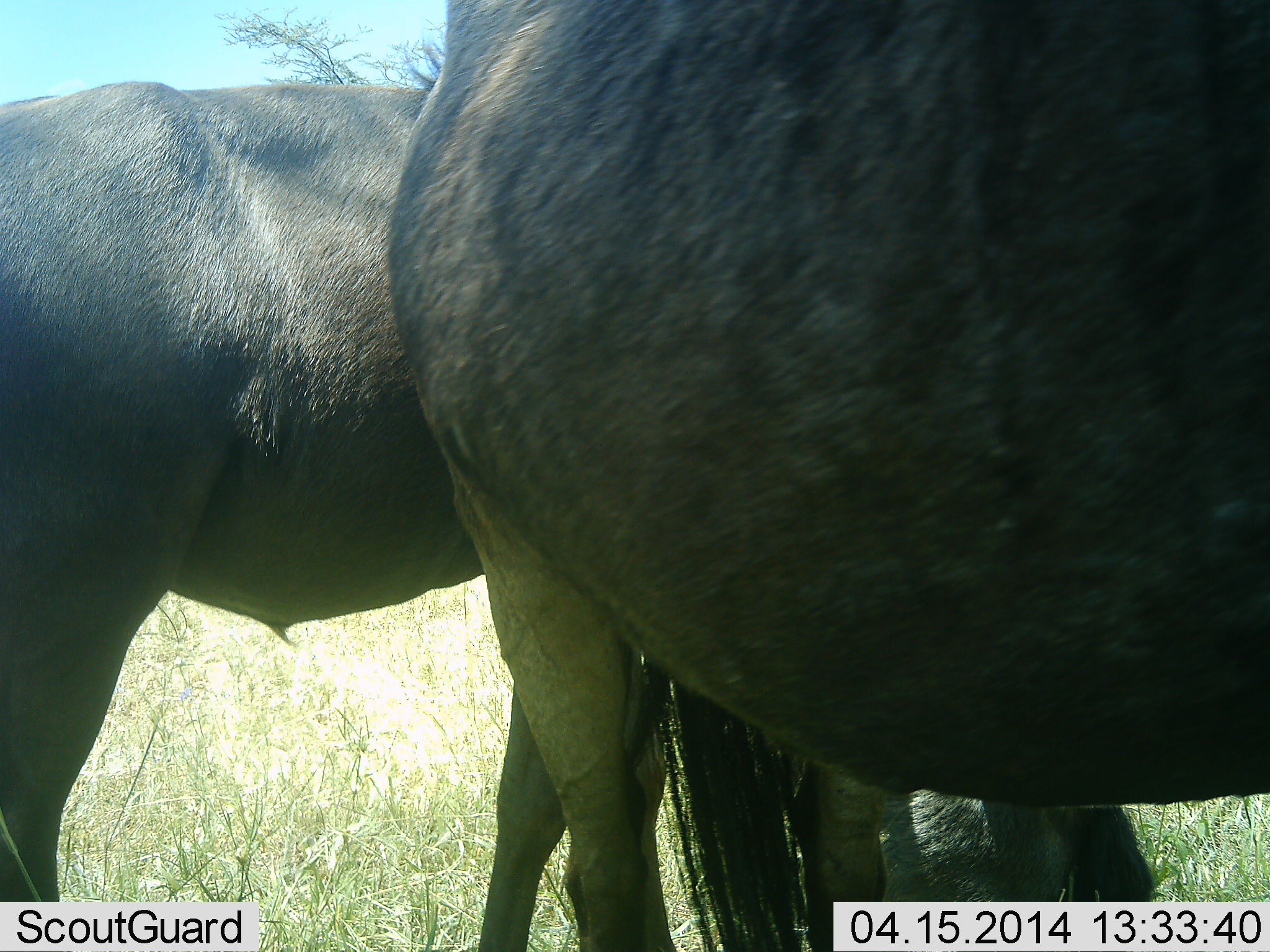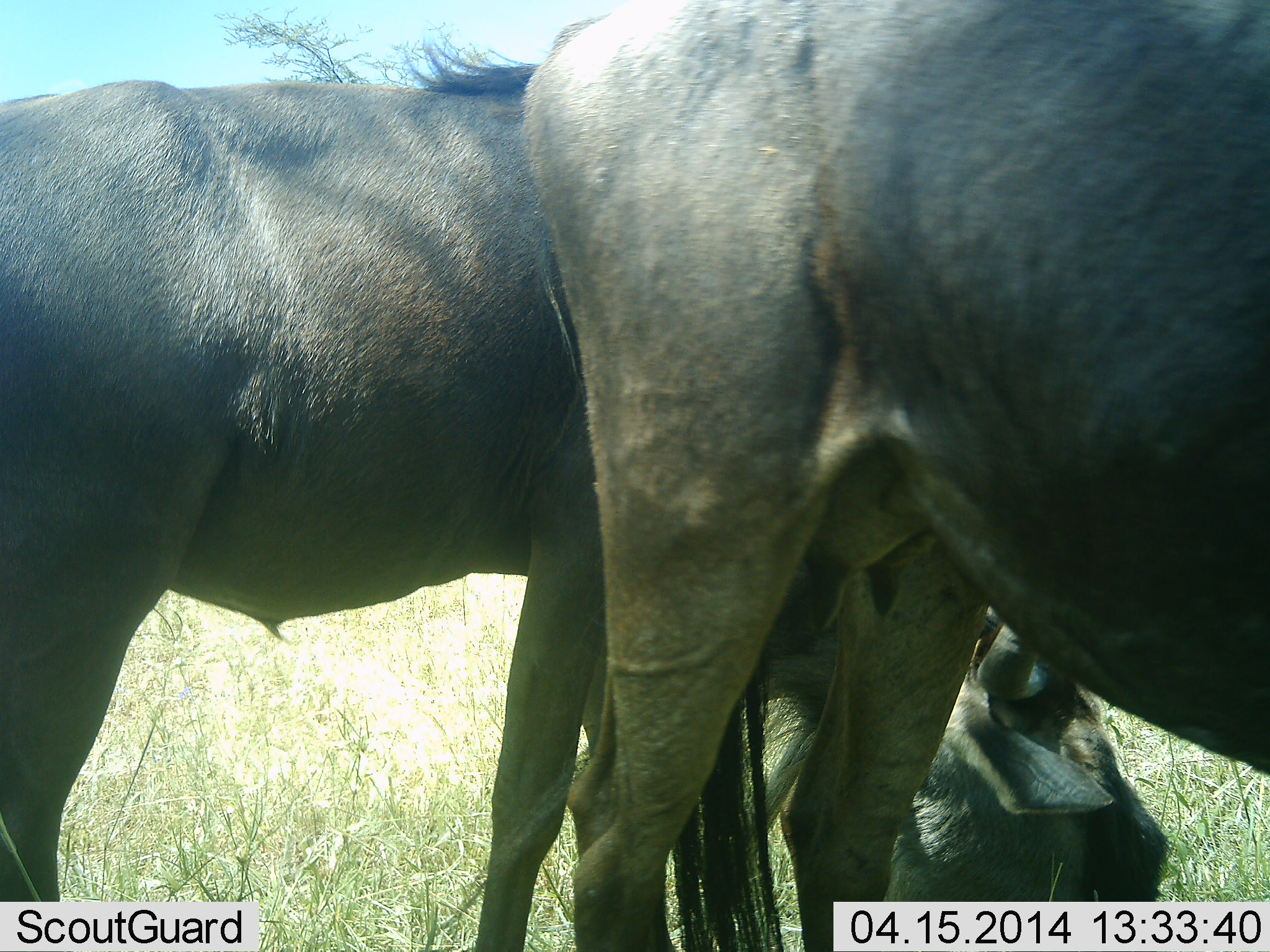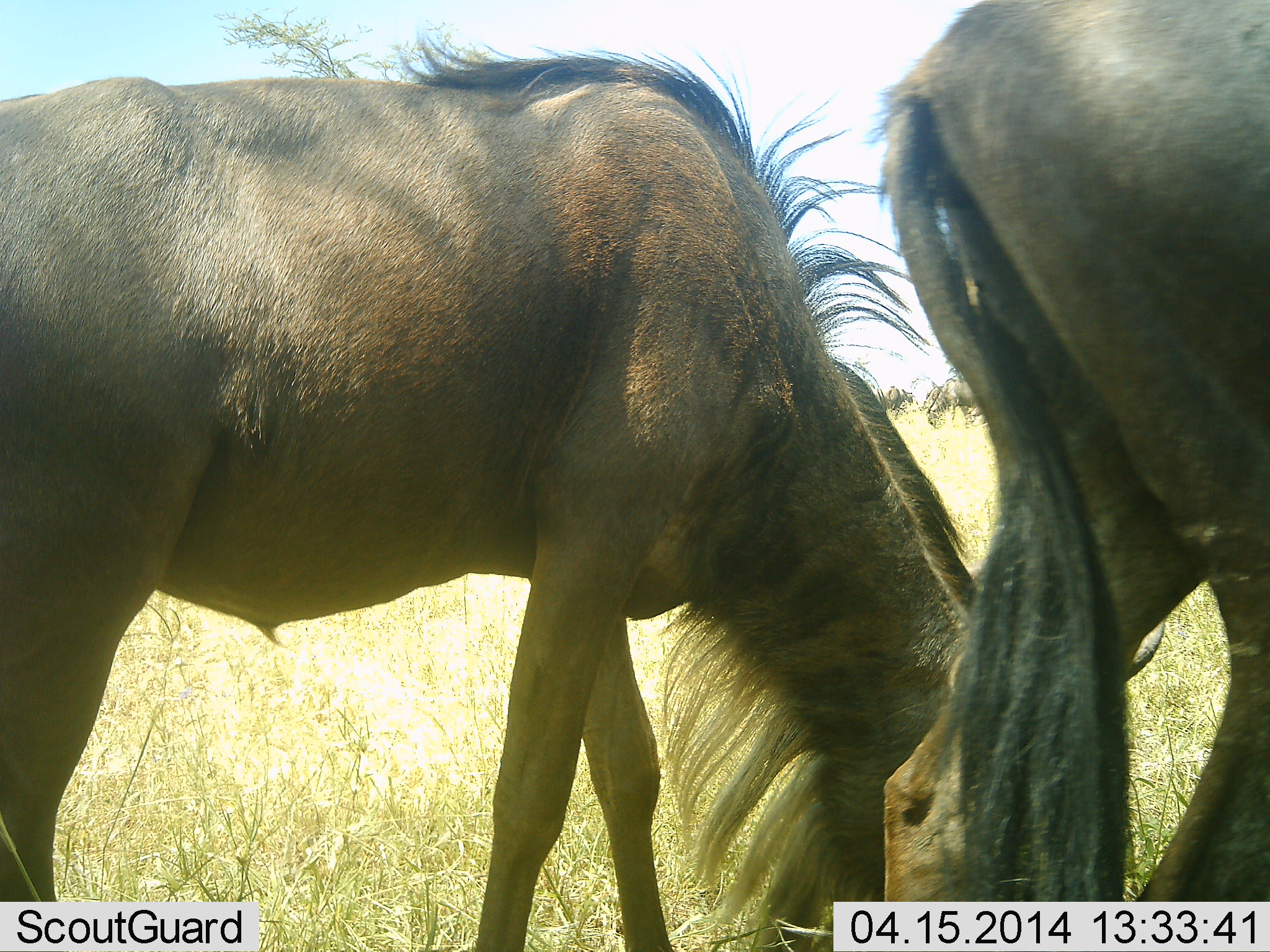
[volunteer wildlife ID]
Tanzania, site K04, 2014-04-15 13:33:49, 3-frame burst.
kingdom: Animalia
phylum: Chordata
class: Mammalia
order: Artiodactyla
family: Bovidae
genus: Connochaetes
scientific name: Connochaetes taurinus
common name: blue wildebeest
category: wildebeest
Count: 3.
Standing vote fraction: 40%.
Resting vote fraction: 20%.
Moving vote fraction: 30%.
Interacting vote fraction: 10%.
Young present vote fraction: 0%.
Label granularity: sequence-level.